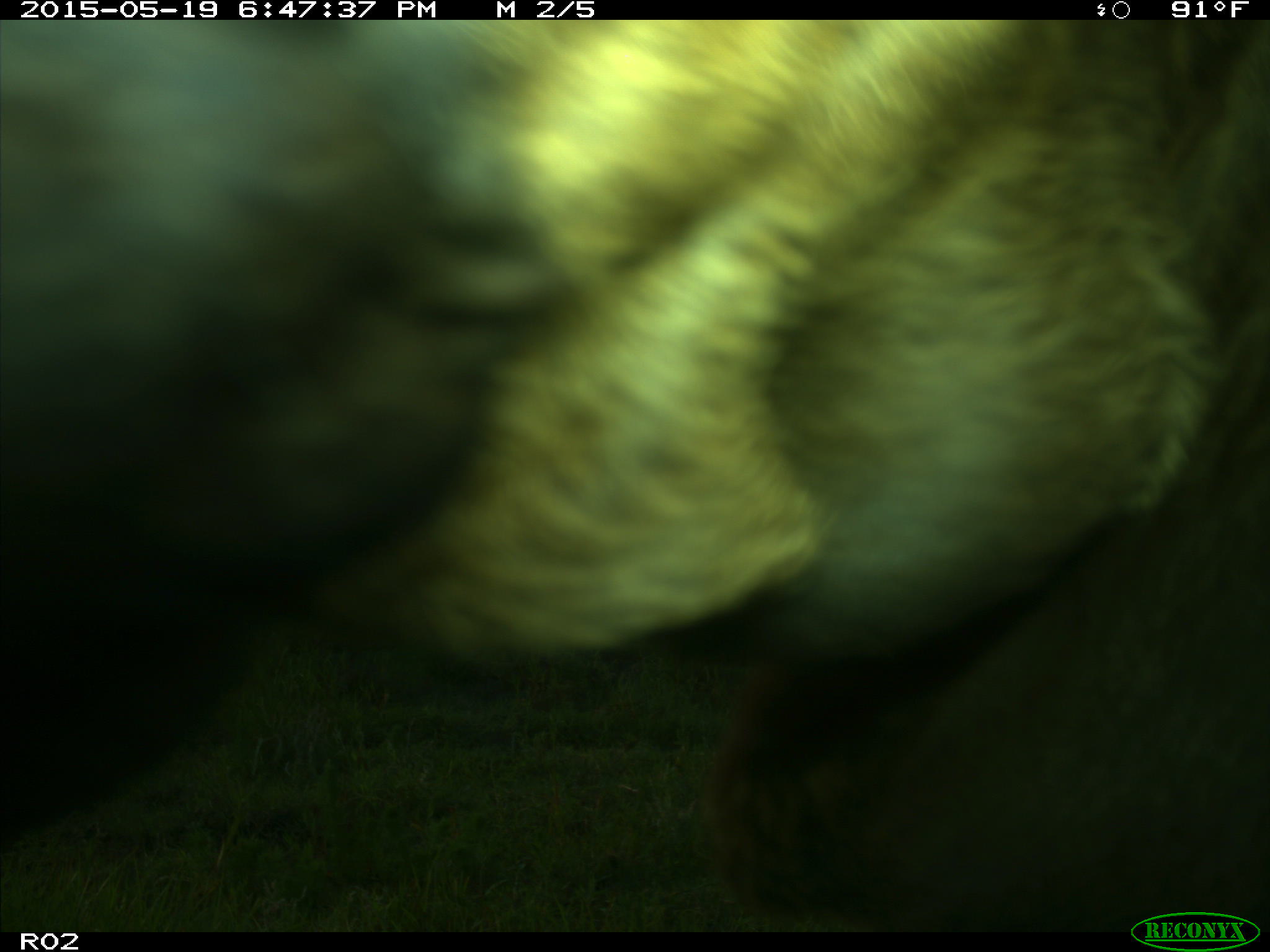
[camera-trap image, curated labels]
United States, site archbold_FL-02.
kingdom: Animalia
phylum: Chordata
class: Mammalia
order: Artiodactyla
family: Bovidae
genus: Bos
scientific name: Bos taurus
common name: domestic cow